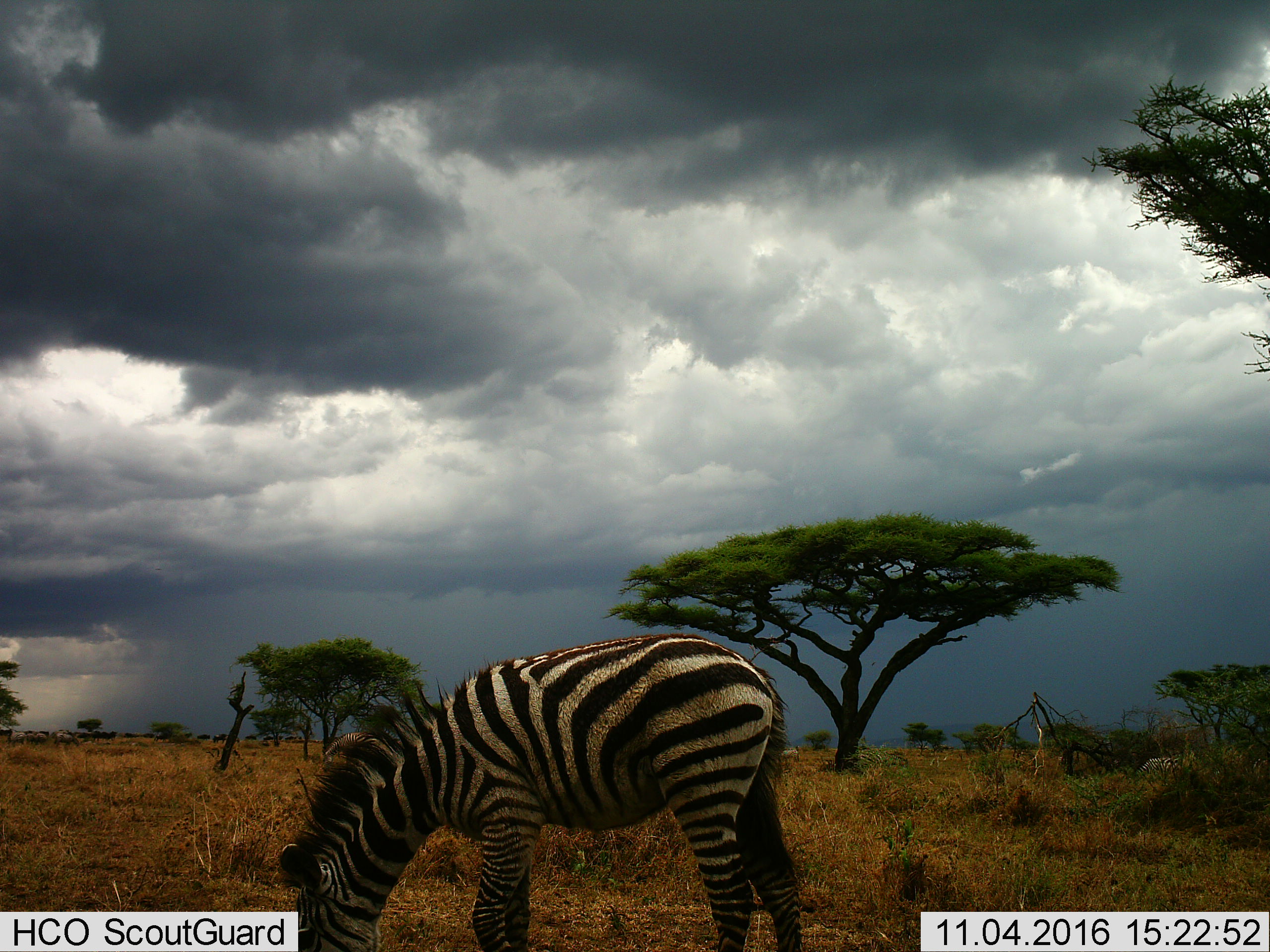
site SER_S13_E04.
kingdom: Animalia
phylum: Chordata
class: Mammalia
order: Perissodactyla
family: Equidae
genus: Equus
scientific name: Equus quagga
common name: plains zebra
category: zebraplains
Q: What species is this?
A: Zebraplains (plains zebra) (Equus quagga).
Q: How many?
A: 1.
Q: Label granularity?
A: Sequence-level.